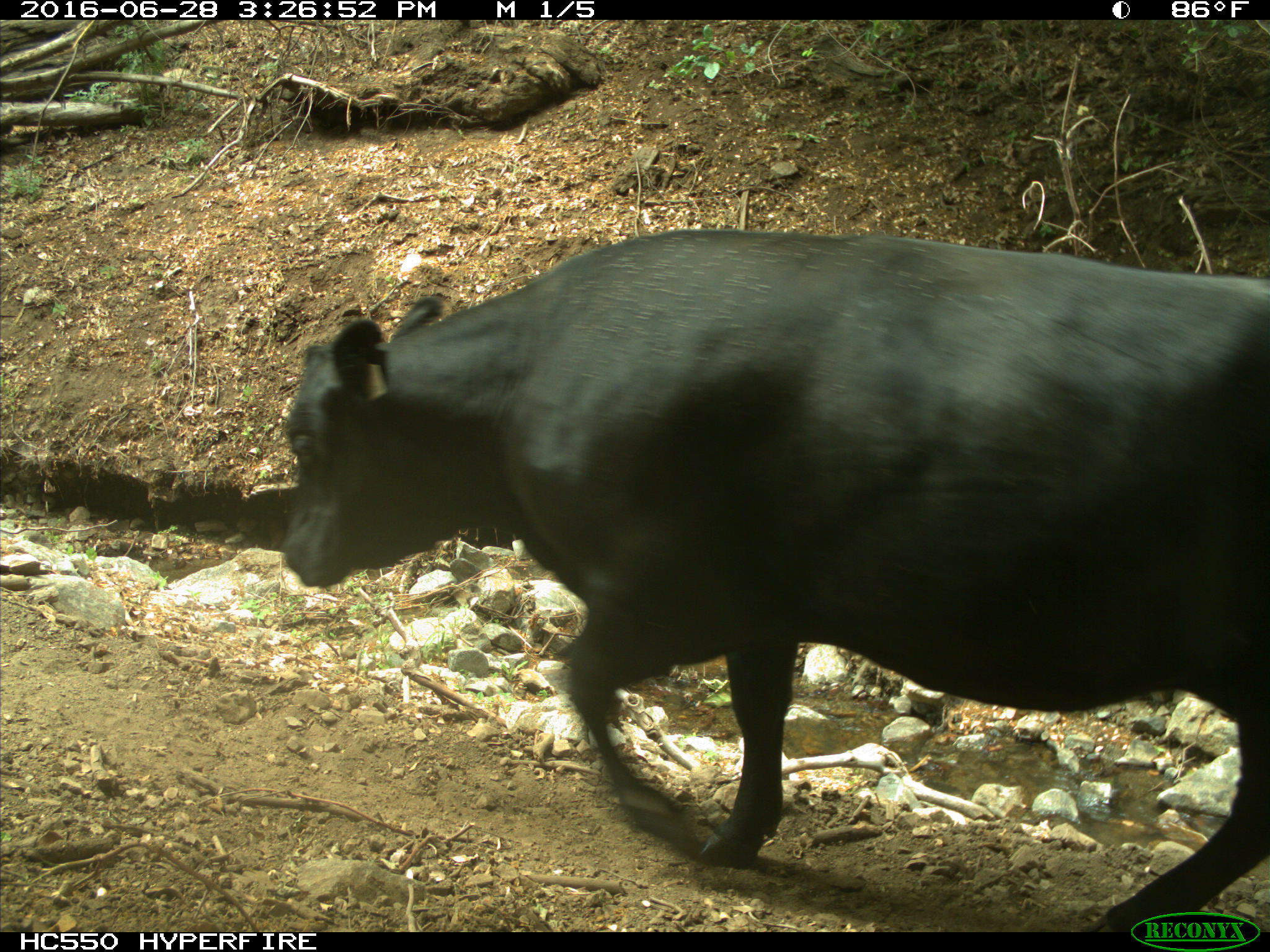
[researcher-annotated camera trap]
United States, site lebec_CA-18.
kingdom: Animalia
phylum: Chordata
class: Mammalia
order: Artiodactyla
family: Bovidae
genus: Bos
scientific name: Bos taurus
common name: domestic cow